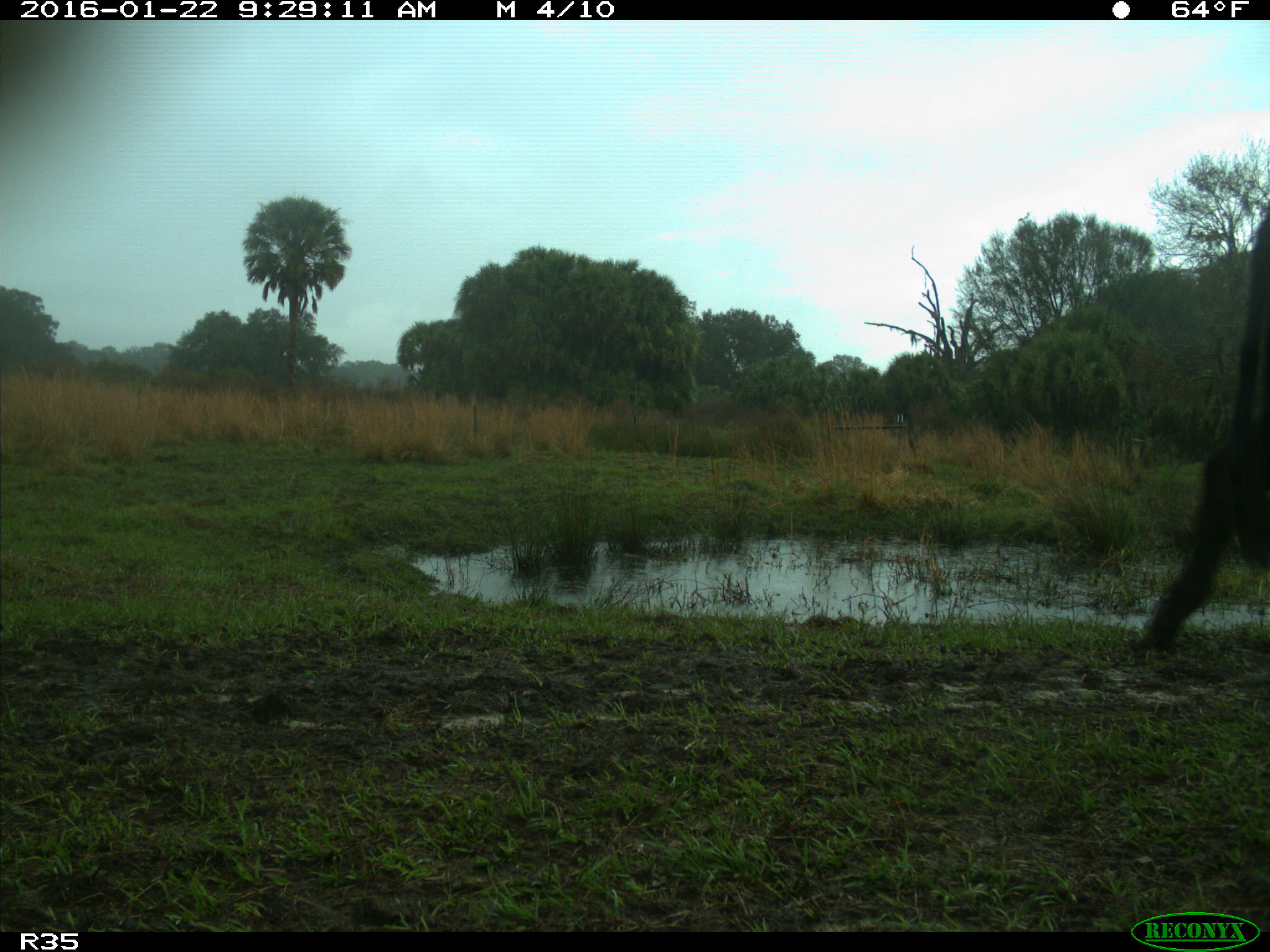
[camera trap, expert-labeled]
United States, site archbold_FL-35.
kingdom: Animalia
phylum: Chordata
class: Mammalia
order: Artiodactyla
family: Bovidae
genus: Bos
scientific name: Bos taurus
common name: domestic cow